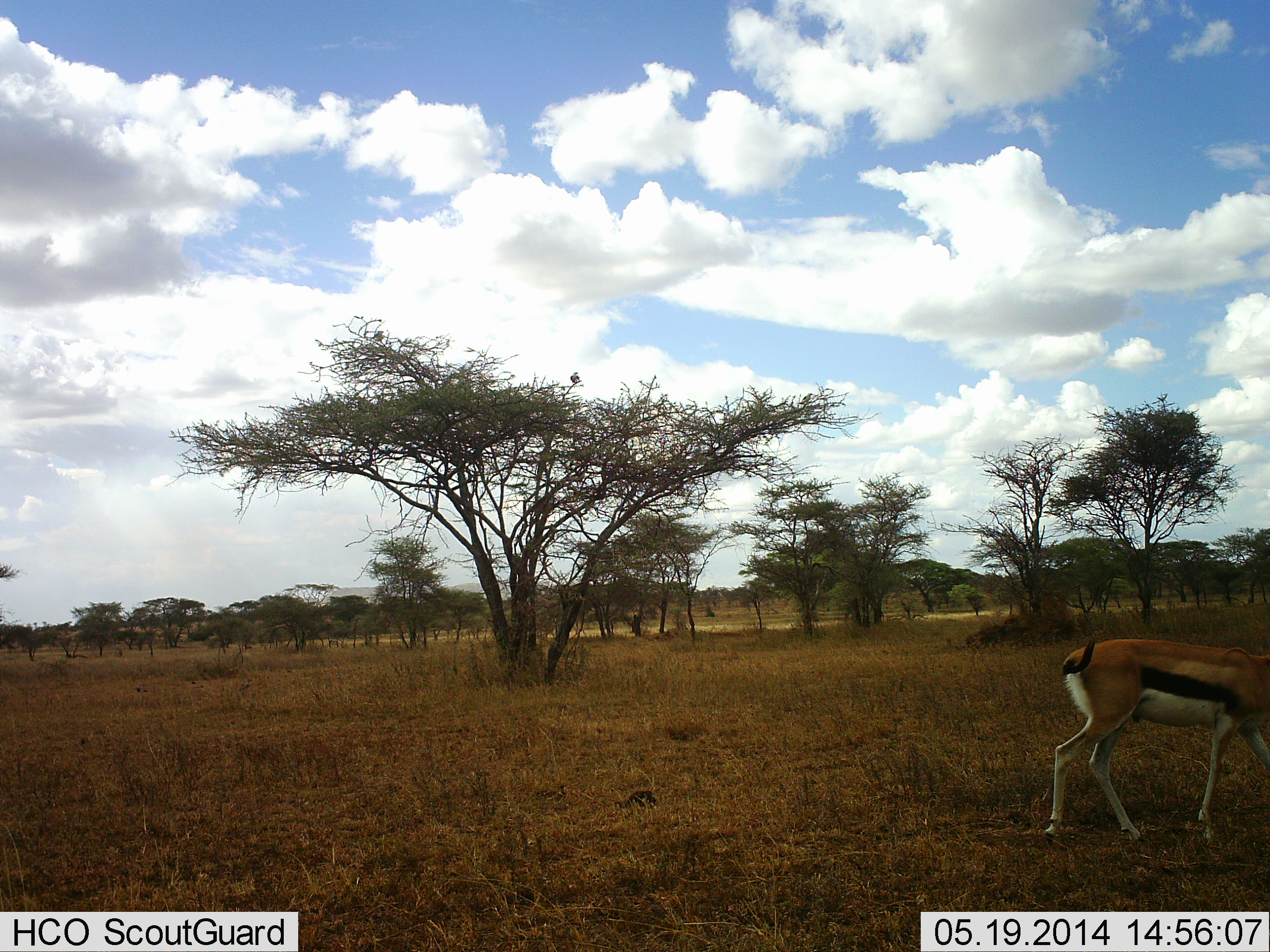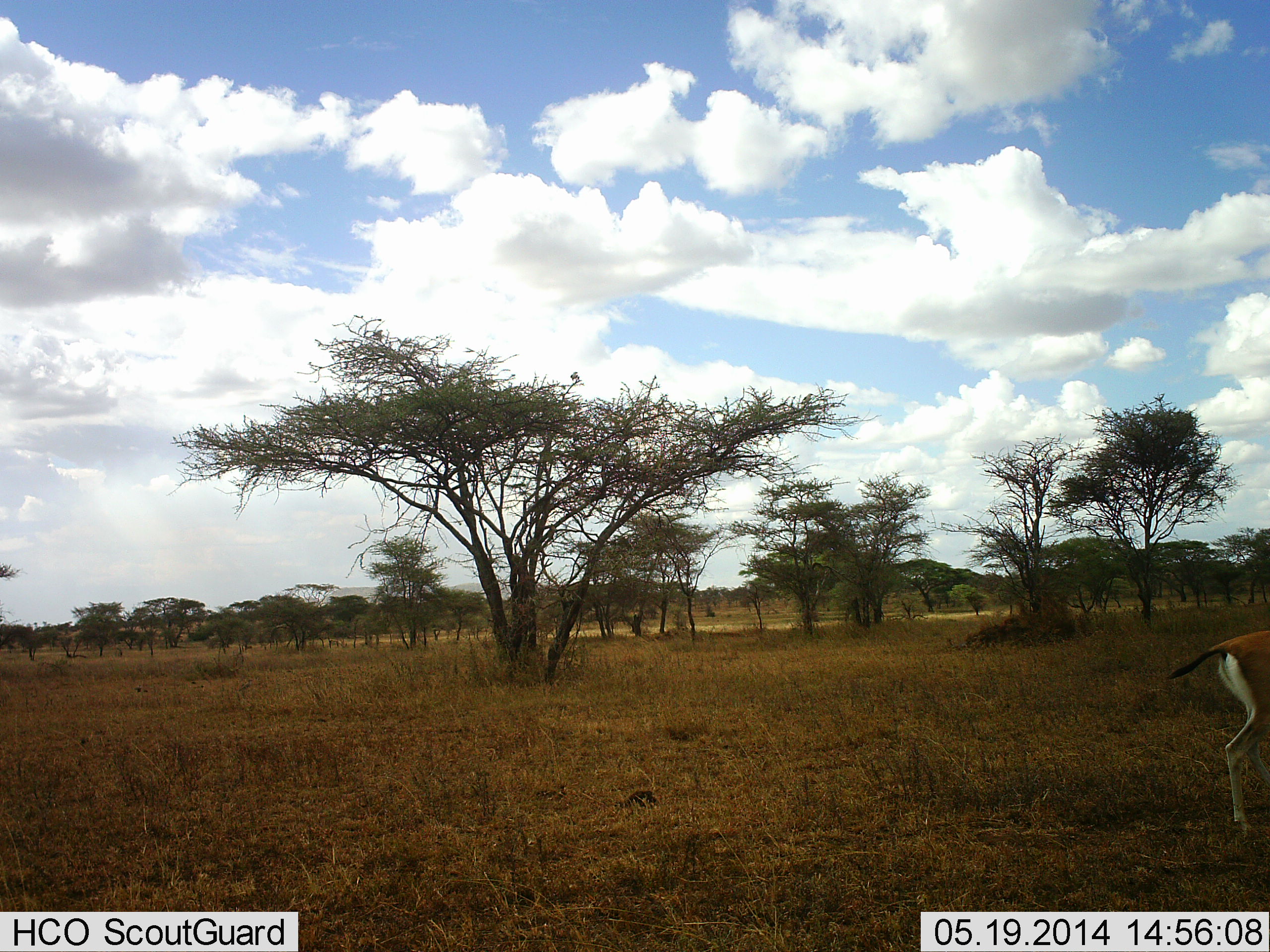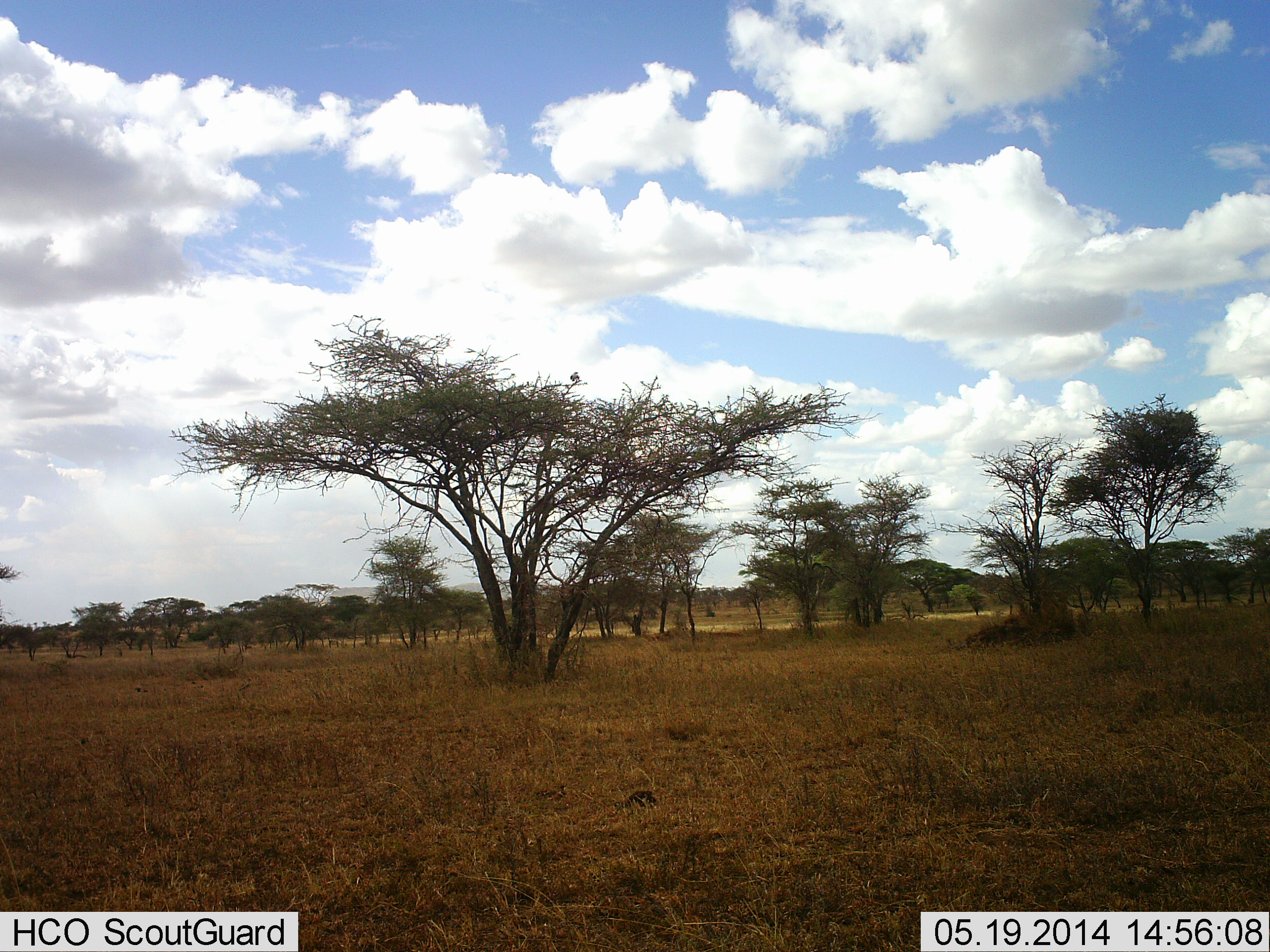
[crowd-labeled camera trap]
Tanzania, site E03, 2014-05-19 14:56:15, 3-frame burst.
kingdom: Animalia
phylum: Chordata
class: Mammalia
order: Artiodactyla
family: Bovidae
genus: Eudorcas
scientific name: Eudorcas thomsonii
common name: thomson's gazelle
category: gazellethomsons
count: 1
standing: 30%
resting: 0%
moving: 80%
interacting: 0%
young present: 0%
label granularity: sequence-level